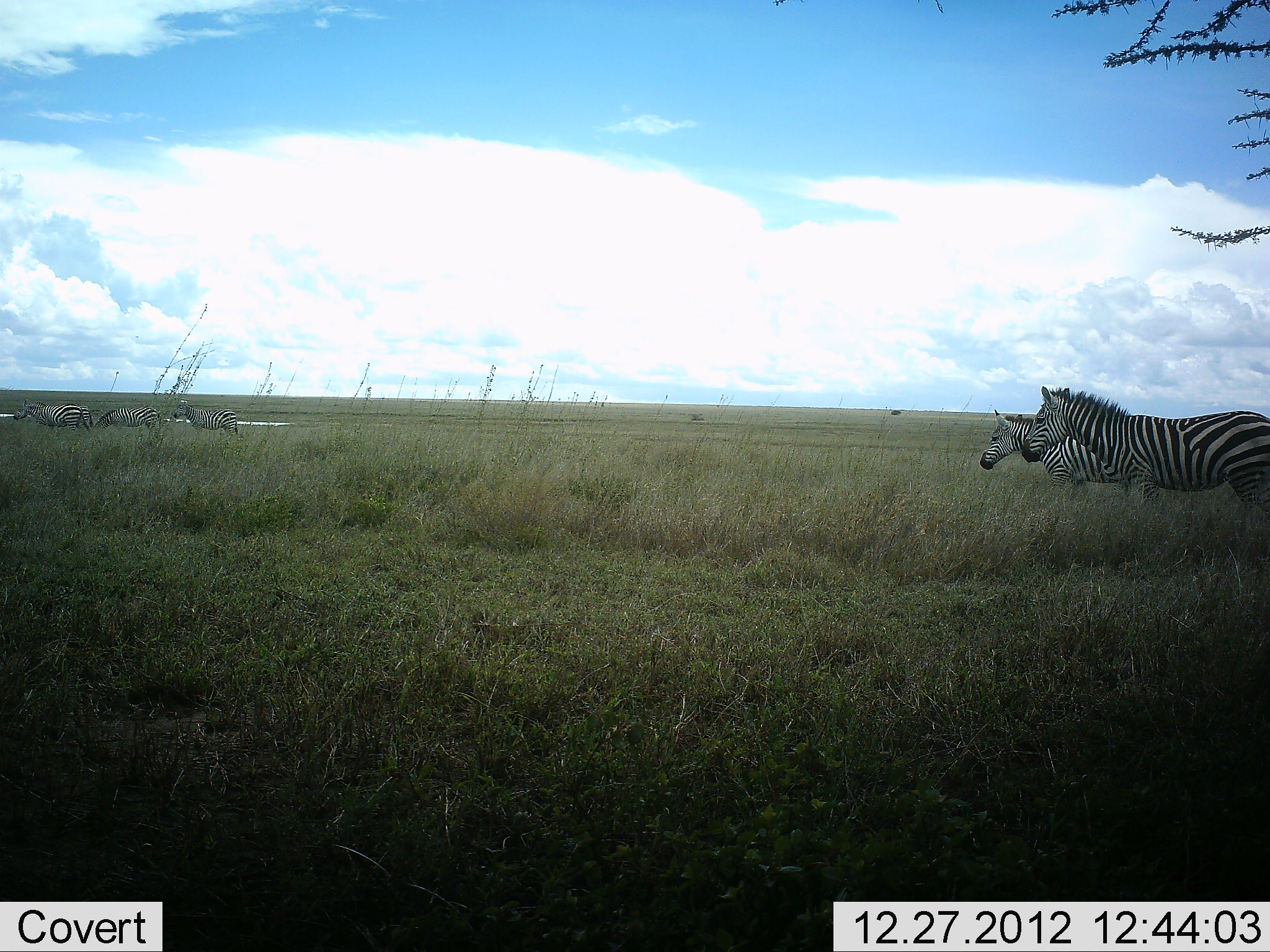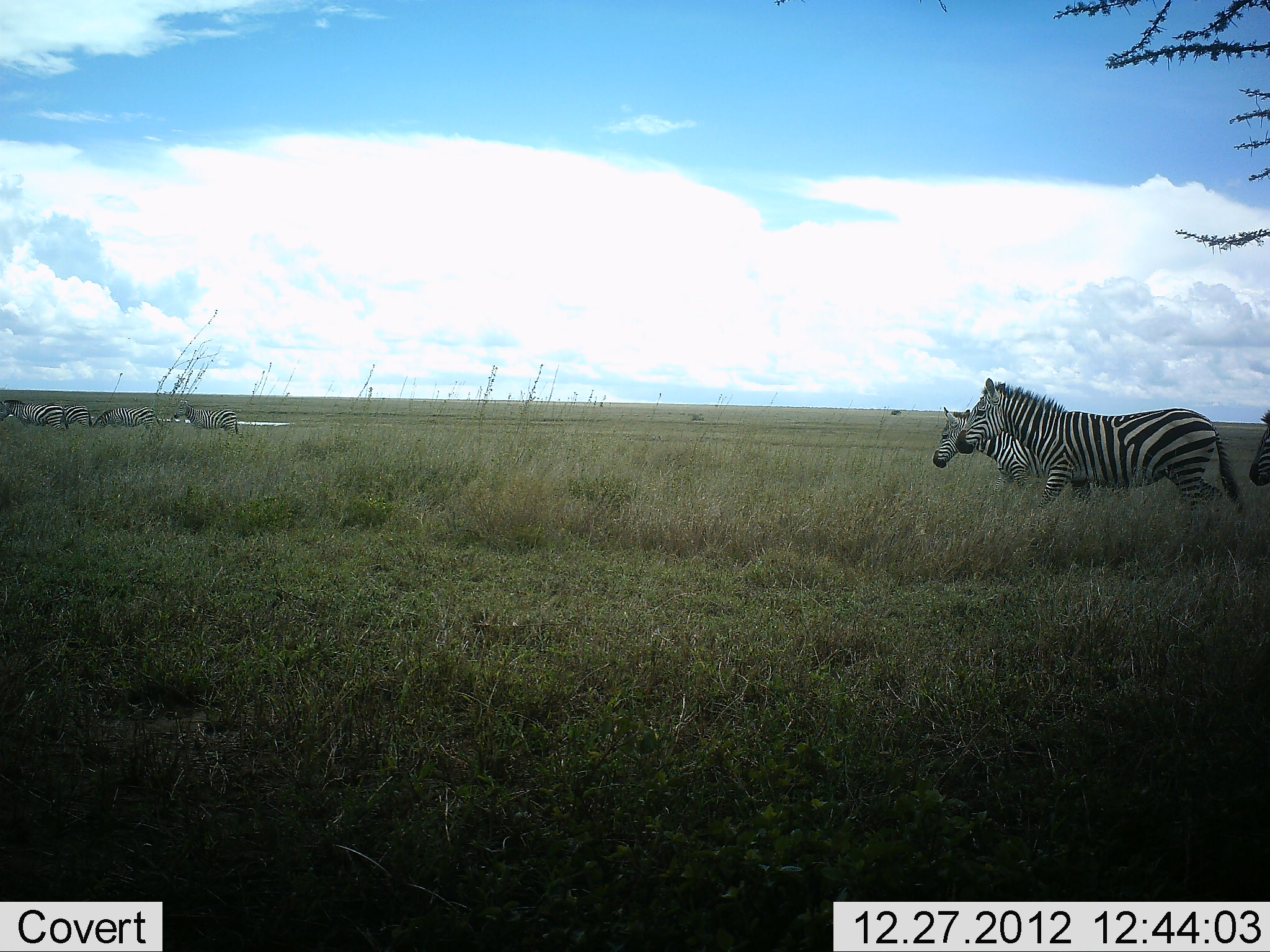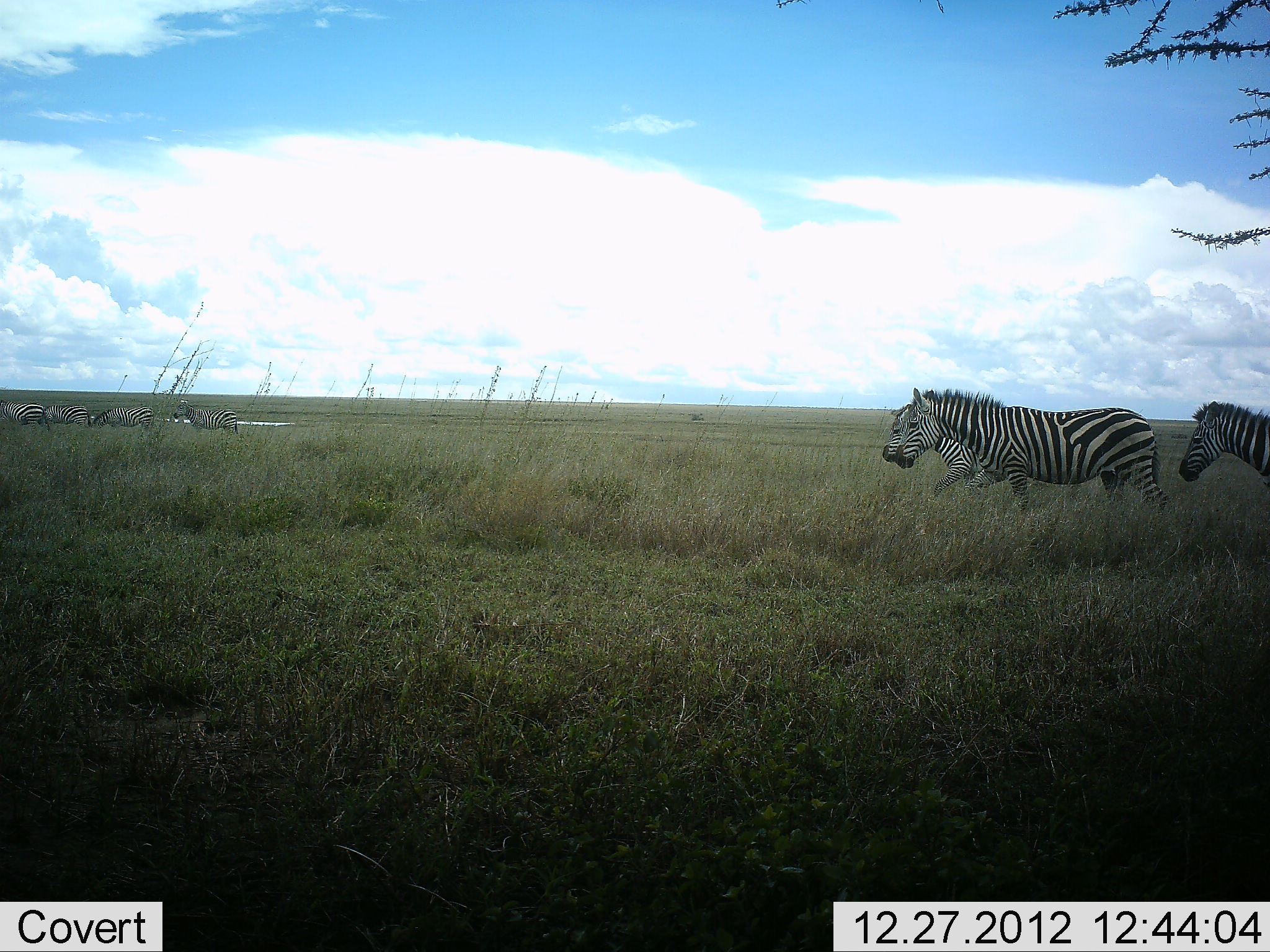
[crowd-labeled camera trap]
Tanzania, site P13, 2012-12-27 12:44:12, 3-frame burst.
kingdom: Animalia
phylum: Chordata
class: Mammalia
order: Perissodactyla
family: Equidae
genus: Equus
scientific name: Equus quagga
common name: plains zebra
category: zebra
Zebra (plains zebra) (Equus quagga), count 7. Behavior (volunteer vote fractions): standing 17%, resting 0%, moving 100%, interacting 0%. Young present (vote fraction): 0%. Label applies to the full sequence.